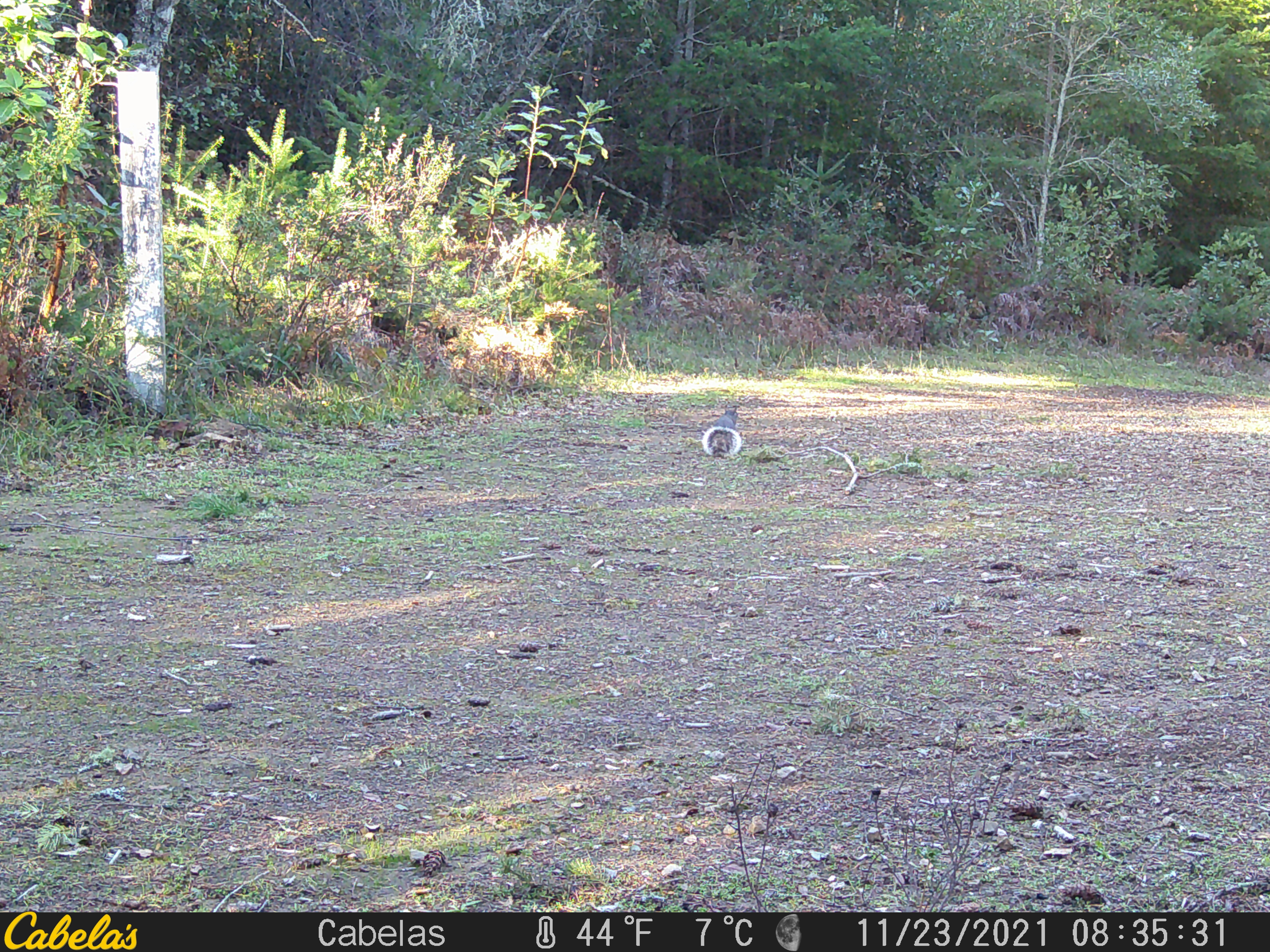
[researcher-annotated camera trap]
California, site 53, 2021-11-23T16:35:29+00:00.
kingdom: Animalia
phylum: Chordata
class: Mammalia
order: Rodentia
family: Sciuridae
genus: Sciurus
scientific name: Sciurus griseus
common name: western gray squirrel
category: western grey squirrel